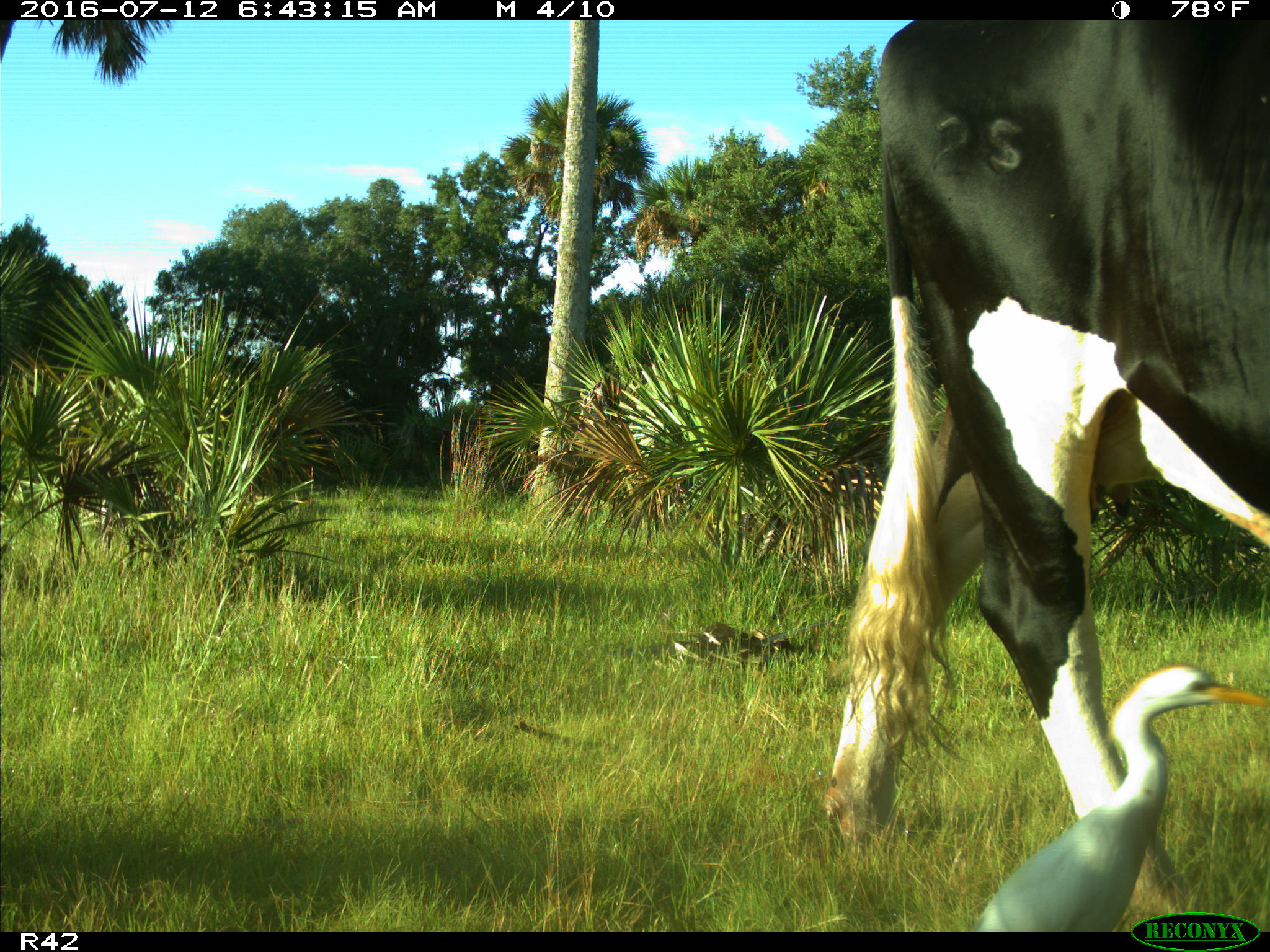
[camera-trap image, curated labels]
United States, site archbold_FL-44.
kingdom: Animalia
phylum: Chordata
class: Mammalia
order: Artiodactyla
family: Bovidae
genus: Bos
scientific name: Bos taurus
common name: domestic cow